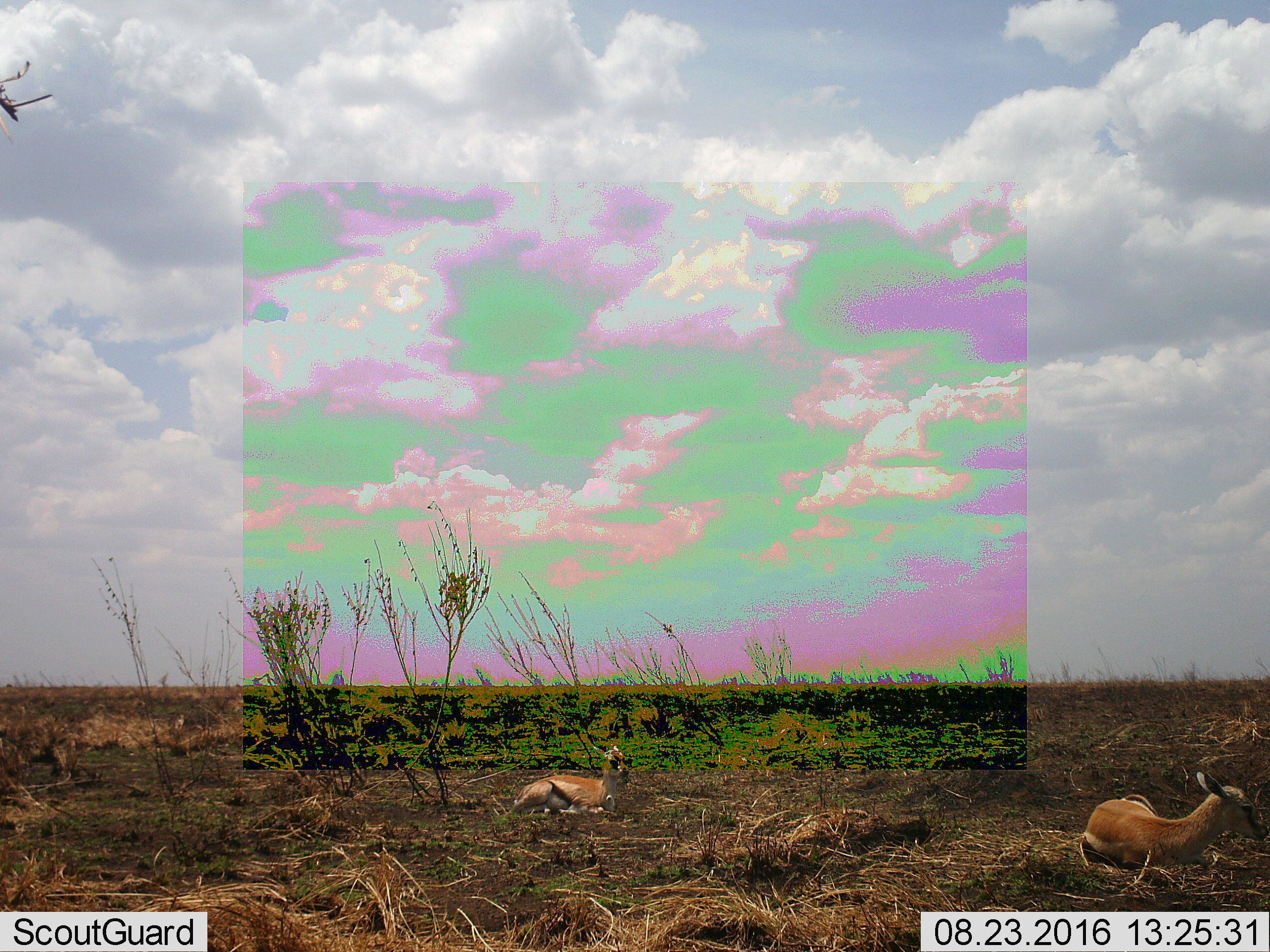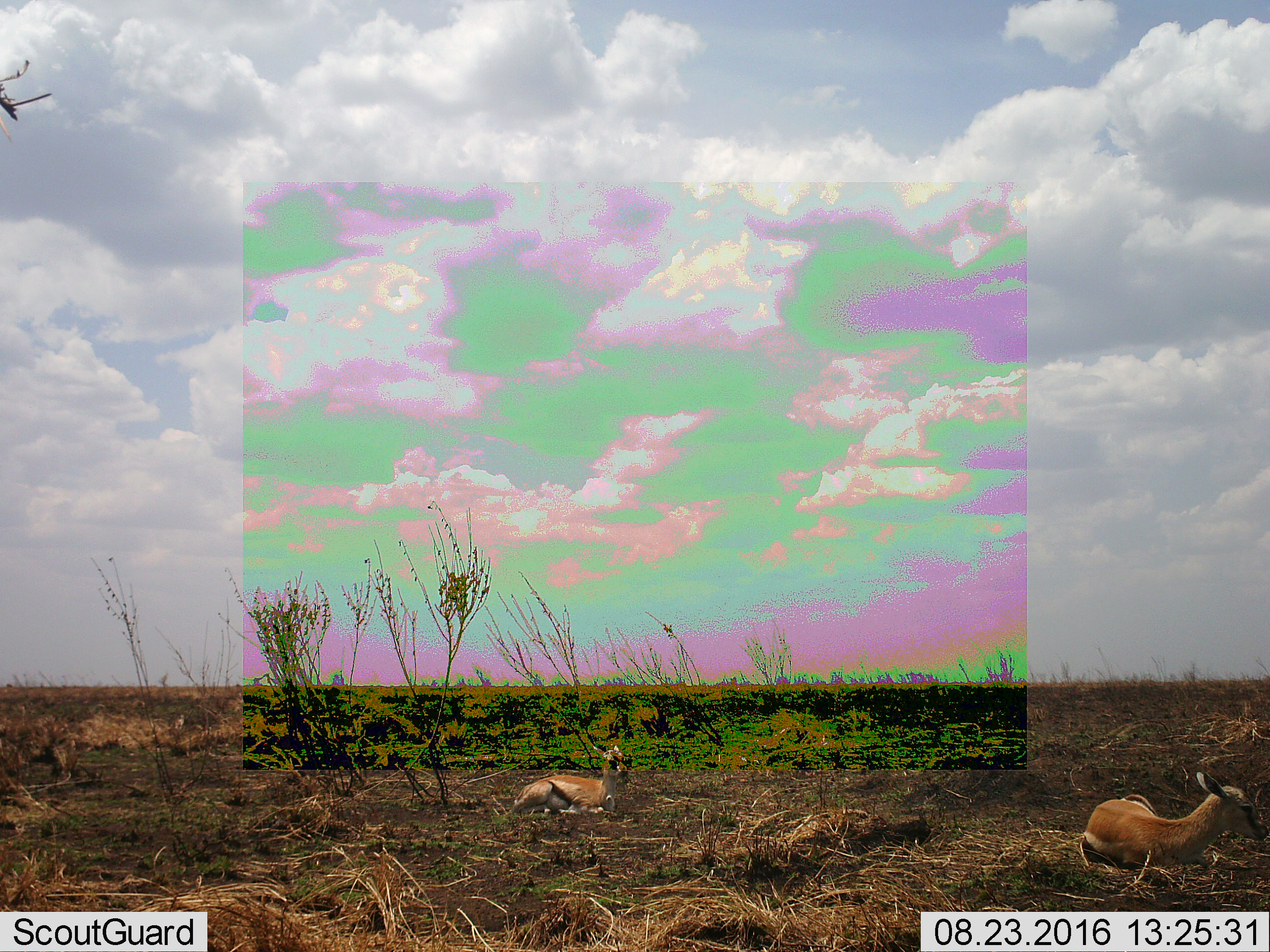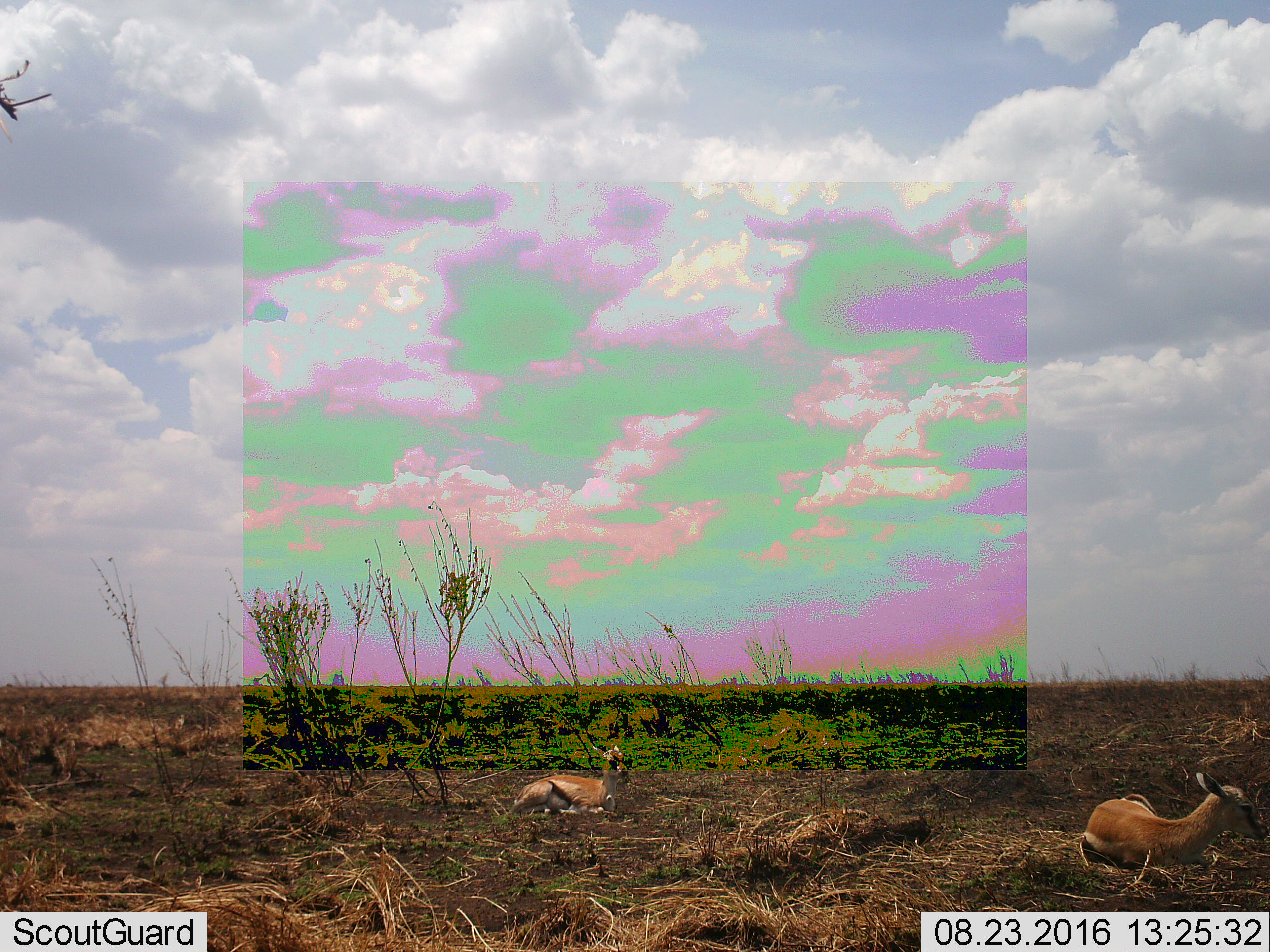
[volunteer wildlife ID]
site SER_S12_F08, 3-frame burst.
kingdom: Animalia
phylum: Chordata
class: Mammalia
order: Artiodactyla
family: Bovidae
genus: Eudorcas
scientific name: Eudorcas thomsonii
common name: thomson's gazelle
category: gazellethomsons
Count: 2.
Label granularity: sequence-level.